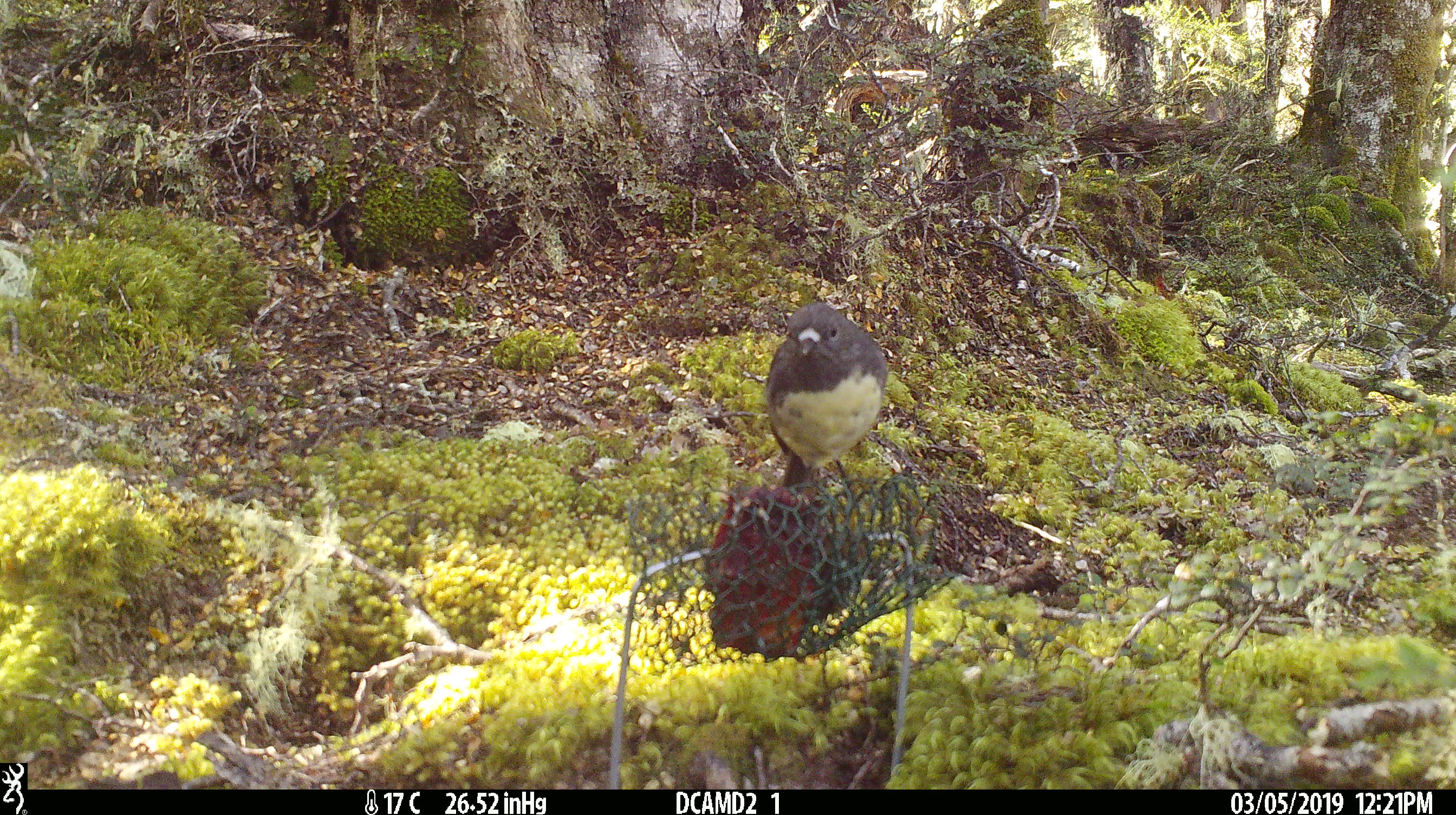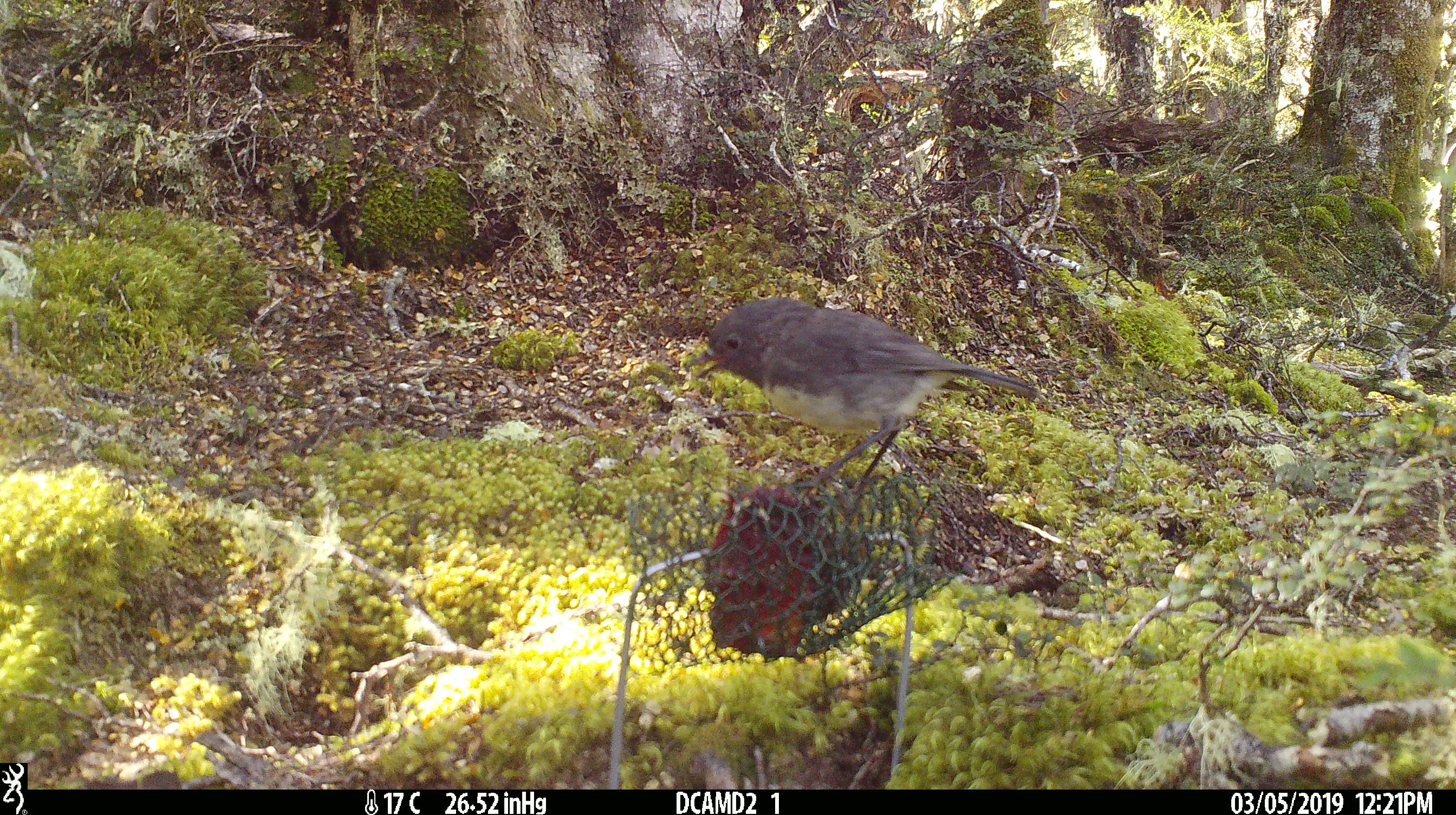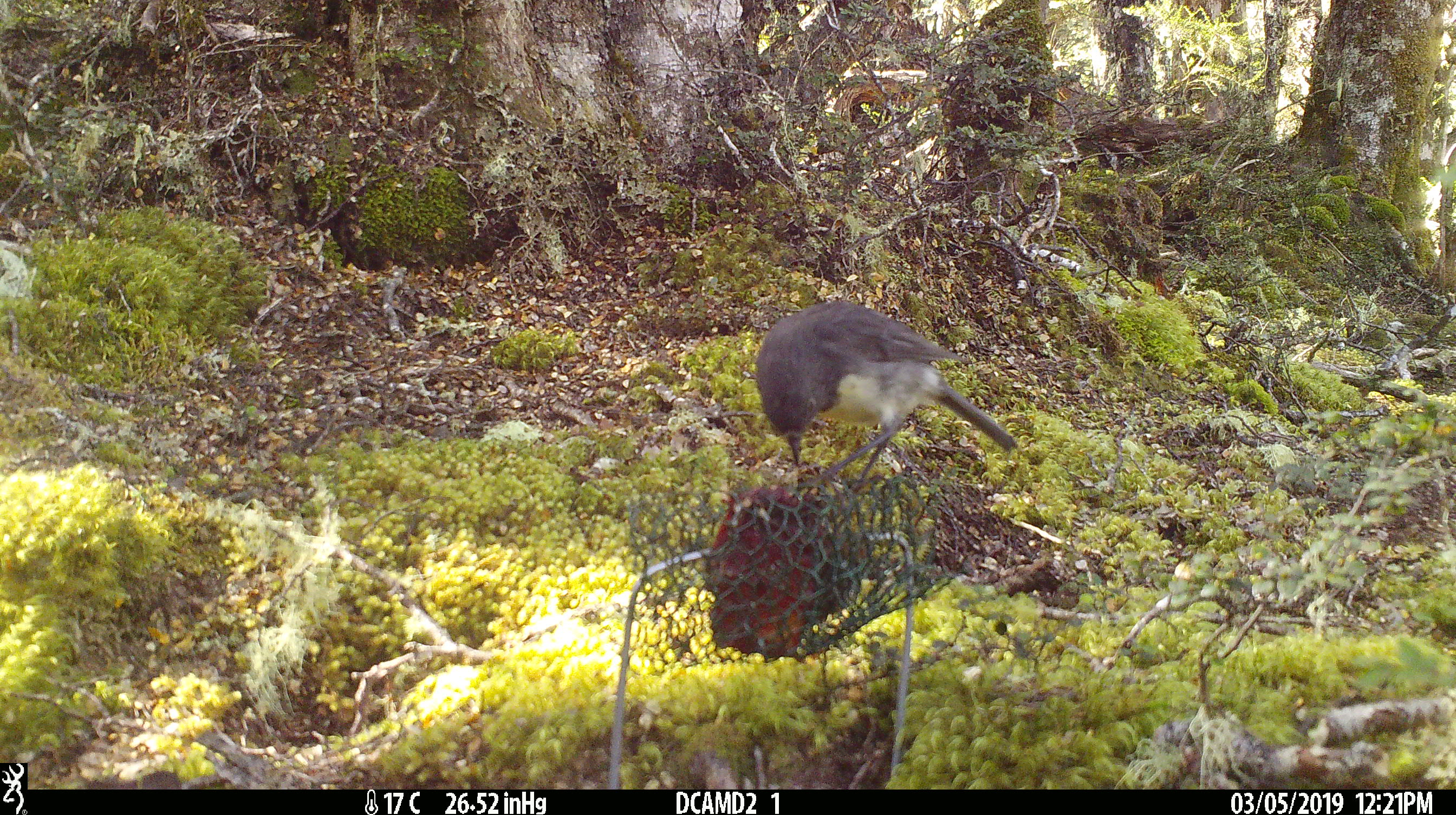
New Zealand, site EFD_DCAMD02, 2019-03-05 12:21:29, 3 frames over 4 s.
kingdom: Animalia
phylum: Chordata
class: Aves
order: Passeriformes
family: Petroicidae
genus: Petroica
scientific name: Petroica australis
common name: new zealand robin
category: robin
Robin (new zealand robin) (Petroica australis).